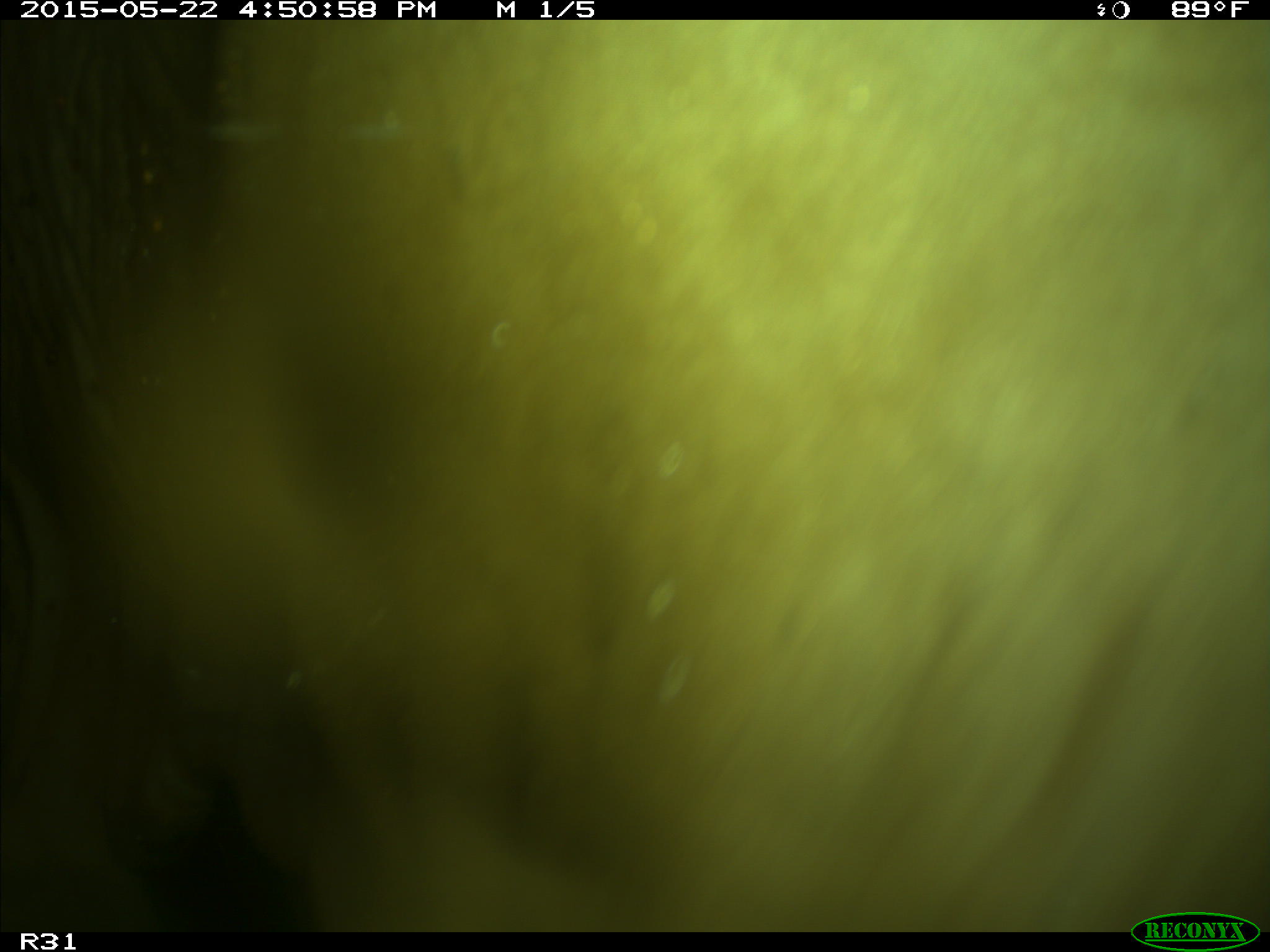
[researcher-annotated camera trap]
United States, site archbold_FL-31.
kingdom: Animalia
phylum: Chordata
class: Mammalia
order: Artiodactyla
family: Bovidae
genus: Bos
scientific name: Bos taurus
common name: domestic cow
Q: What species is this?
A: Bos taurus (domestic cow).